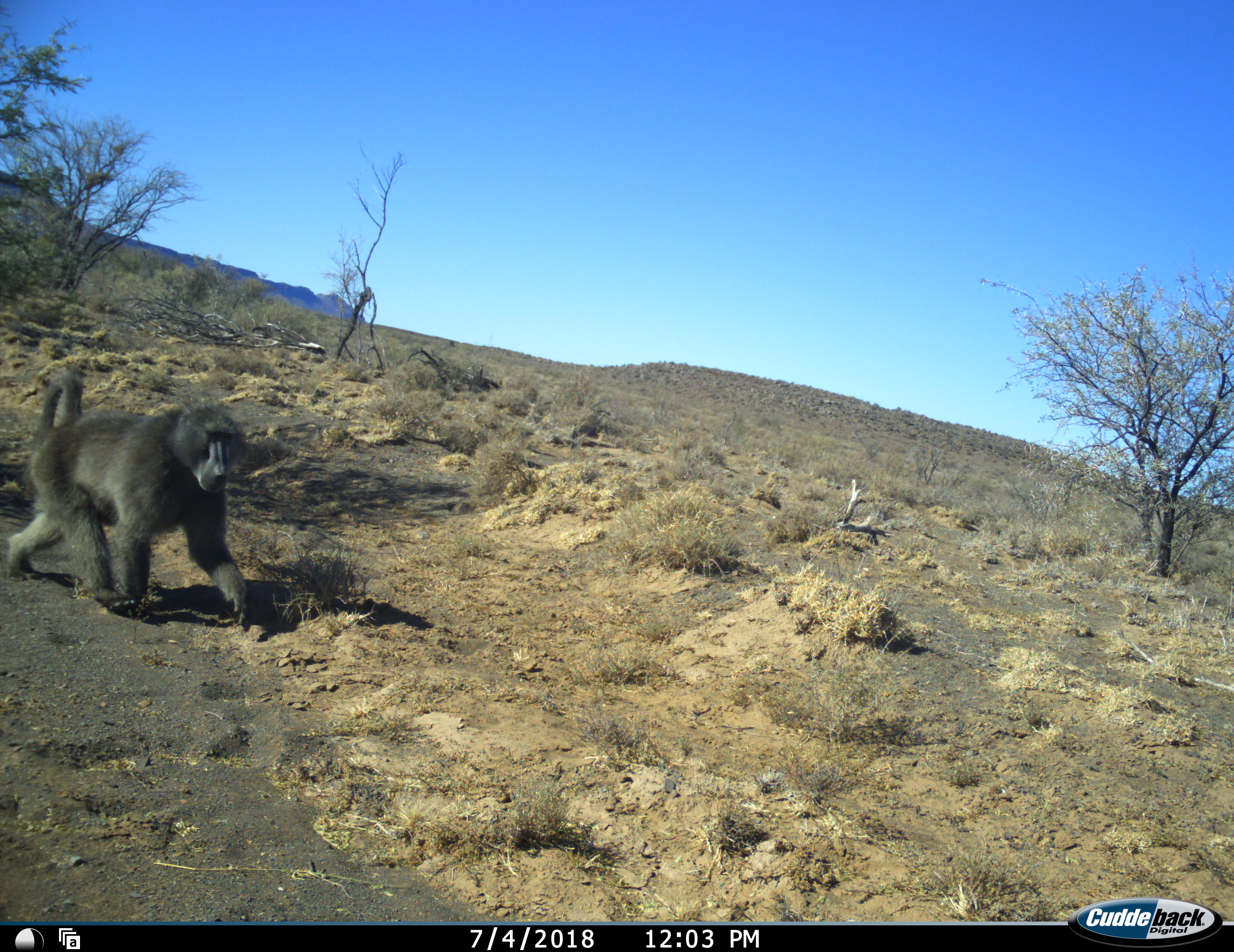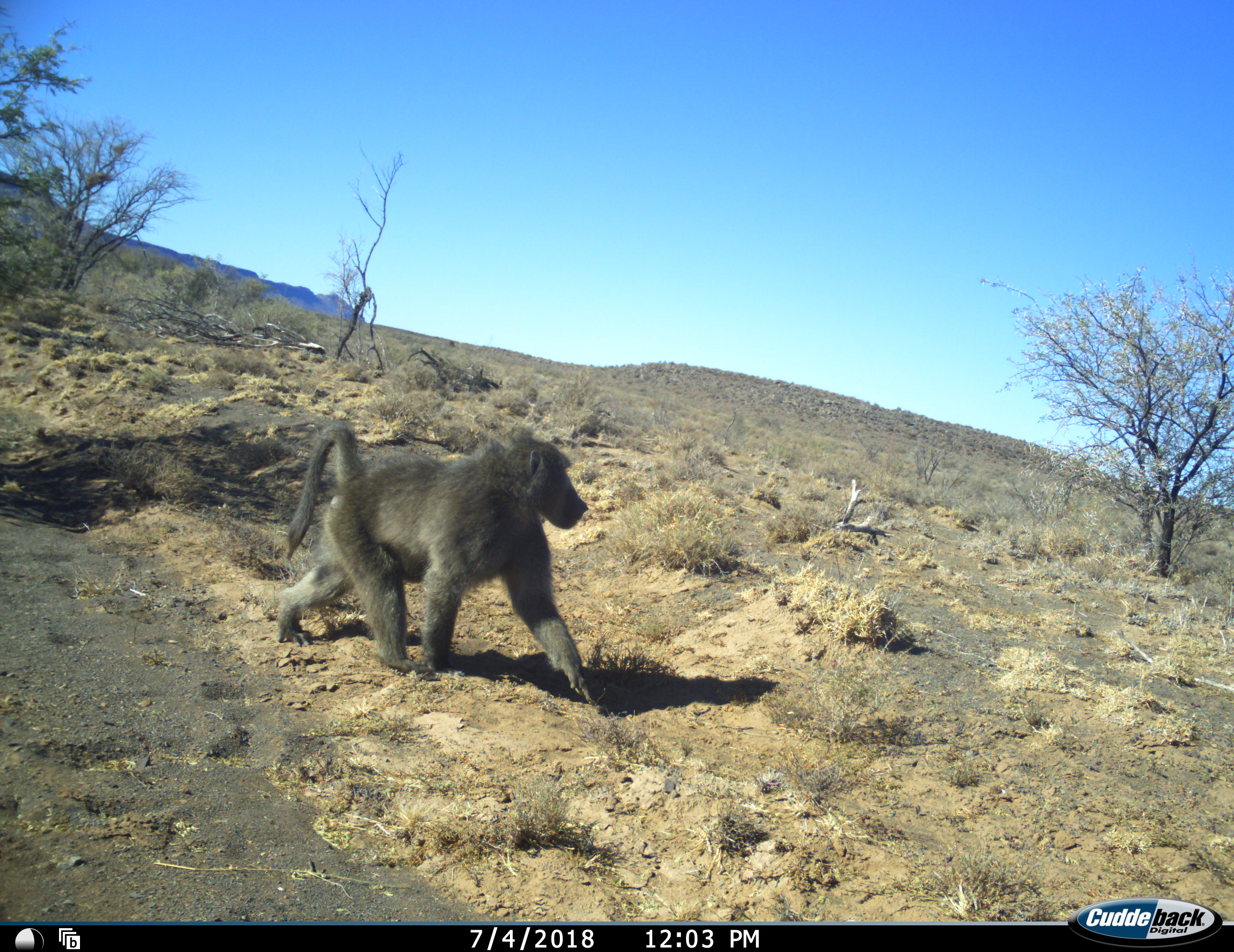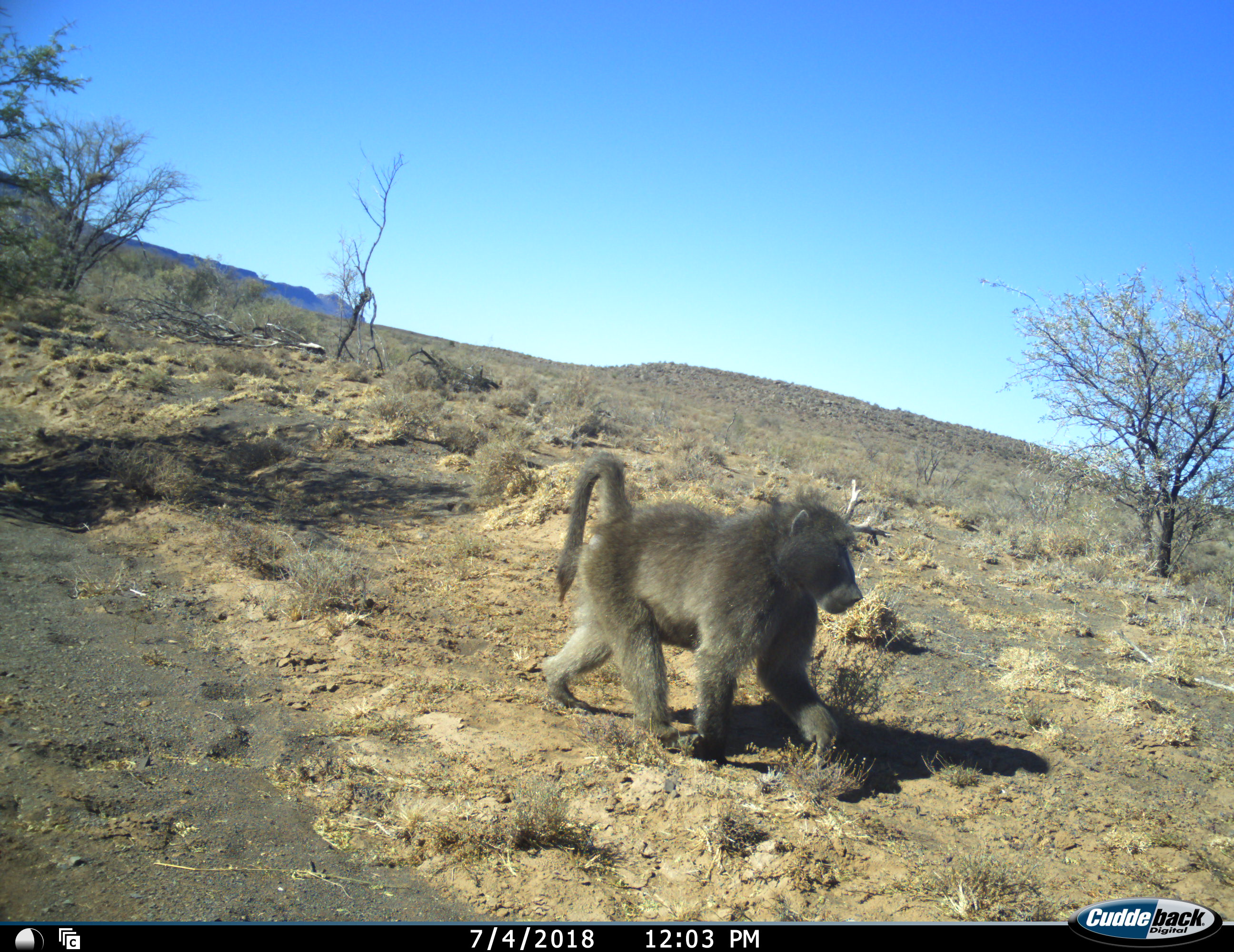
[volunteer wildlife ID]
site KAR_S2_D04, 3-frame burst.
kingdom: Animalia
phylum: Chordata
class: Mammalia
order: Primates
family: Cercopithecidae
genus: Papio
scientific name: Papio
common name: baboon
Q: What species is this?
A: Baboon (Papio).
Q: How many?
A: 1.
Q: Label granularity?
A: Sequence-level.